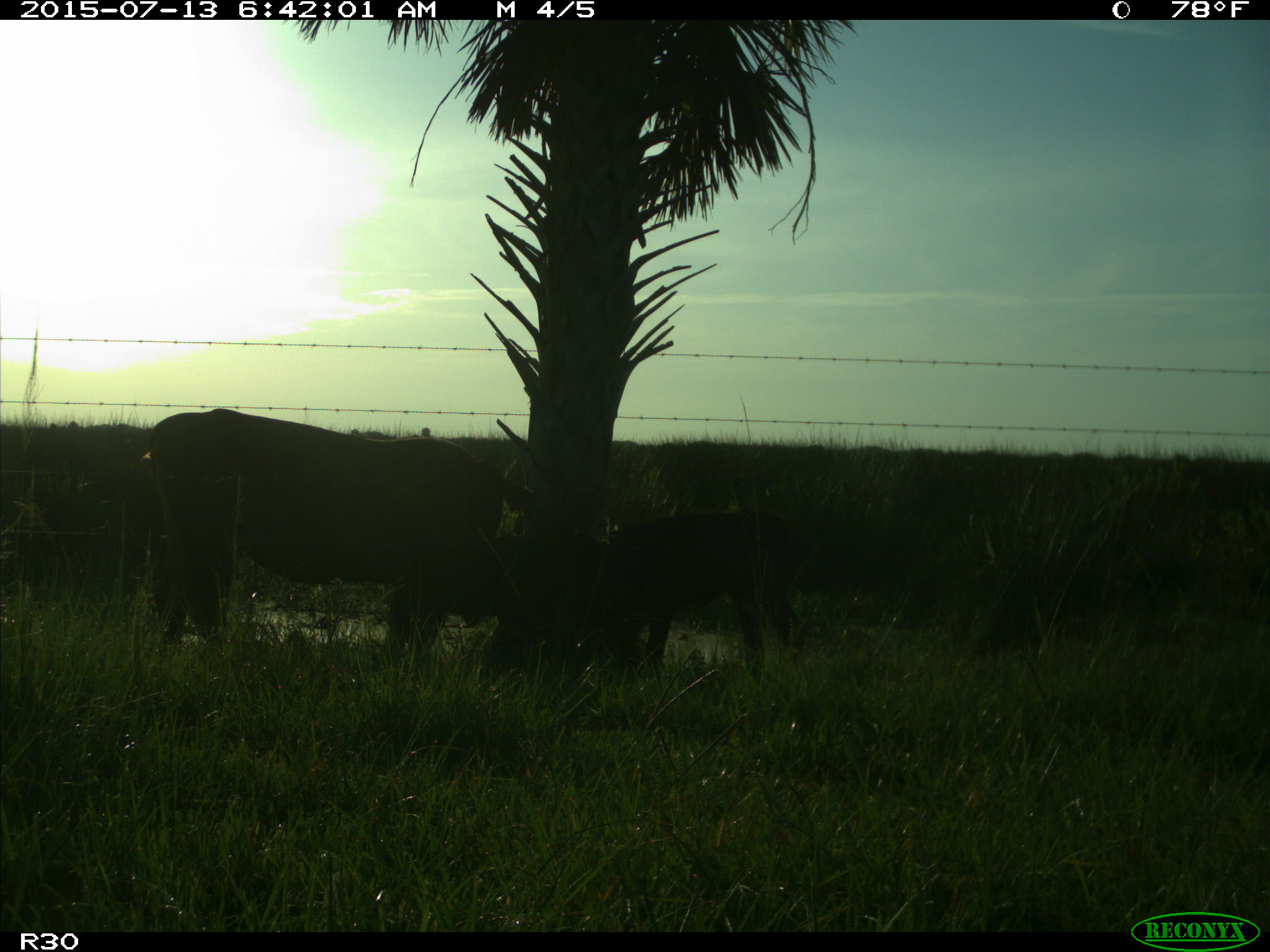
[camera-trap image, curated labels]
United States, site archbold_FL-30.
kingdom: Animalia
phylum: Chordata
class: Mammalia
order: Artiodactyla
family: Bovidae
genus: Bos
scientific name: Bos taurus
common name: domestic cow